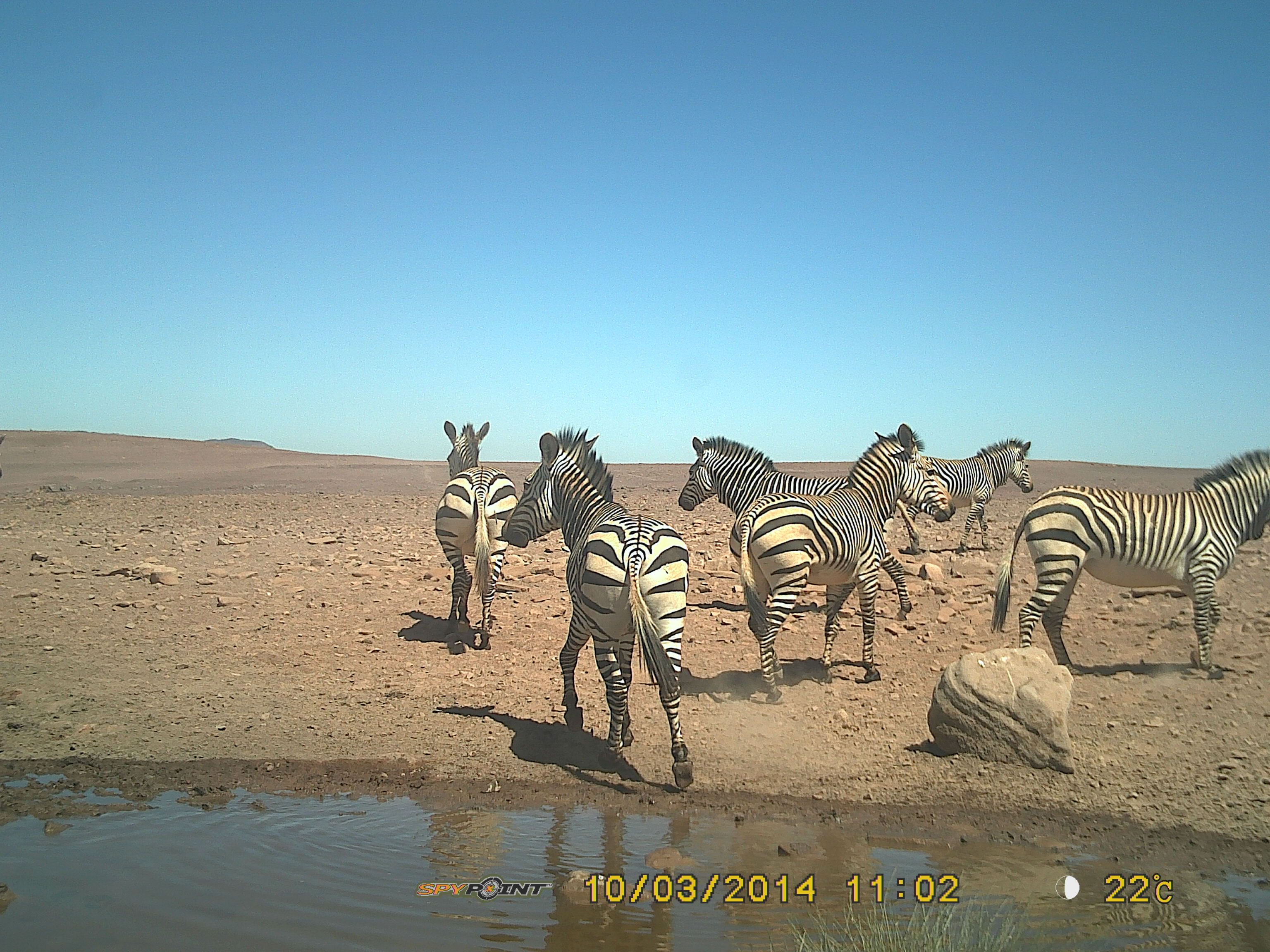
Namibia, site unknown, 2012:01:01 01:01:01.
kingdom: Animalia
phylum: Chordata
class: Mammalia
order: Perissodactyla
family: Equidae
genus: Equus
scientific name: Equus zebra hartmannae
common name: hartmann's mountain zebra